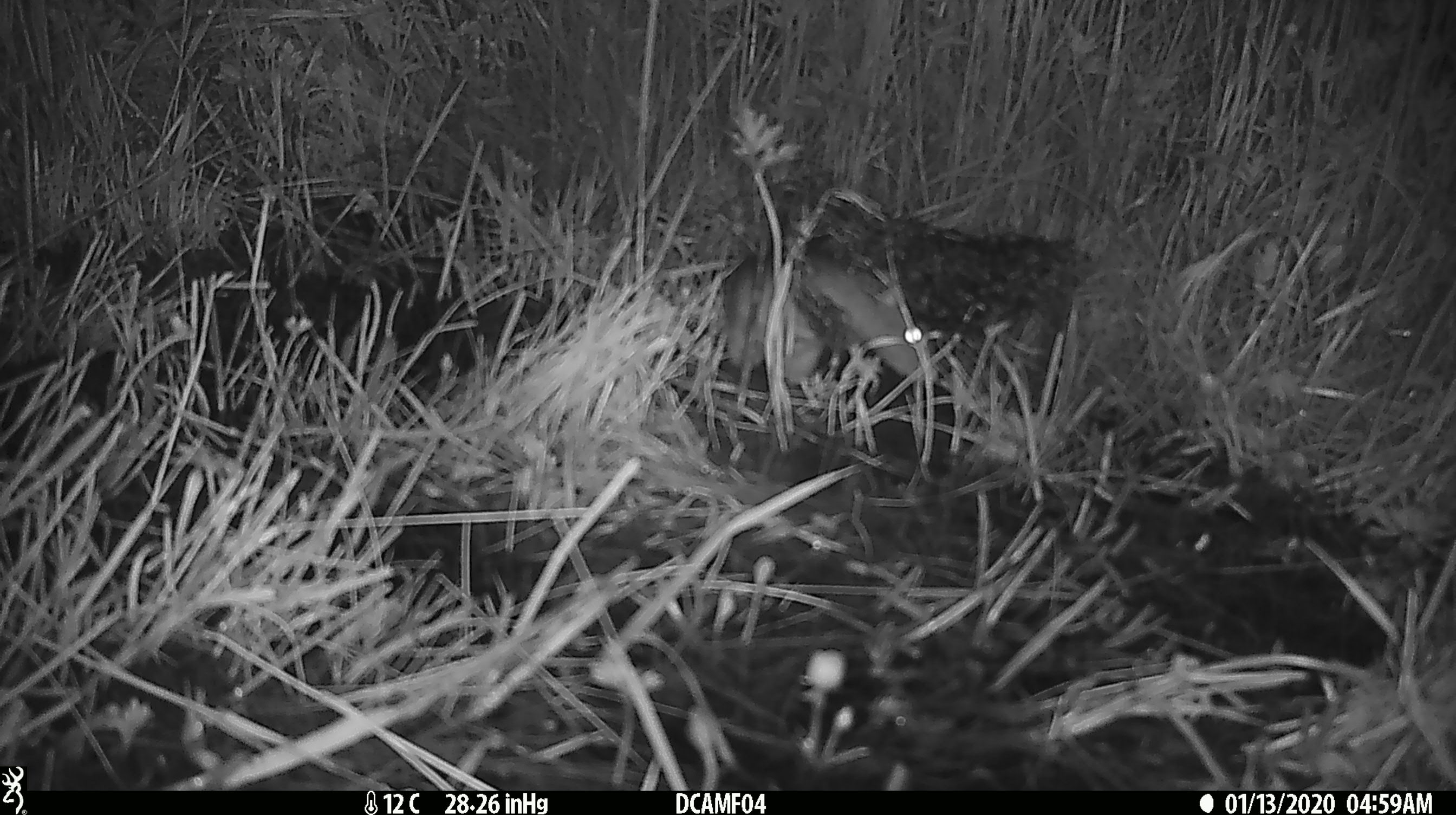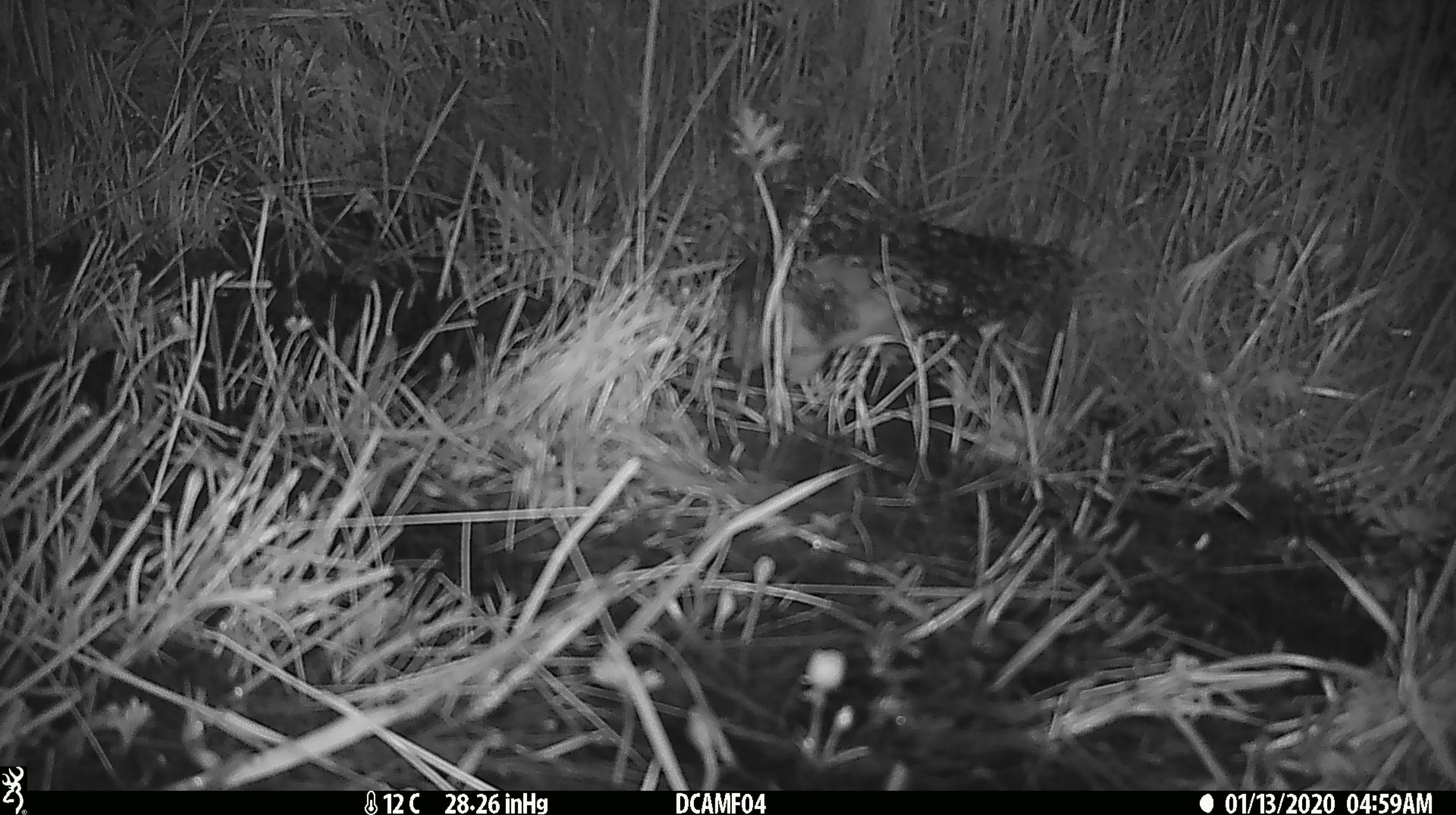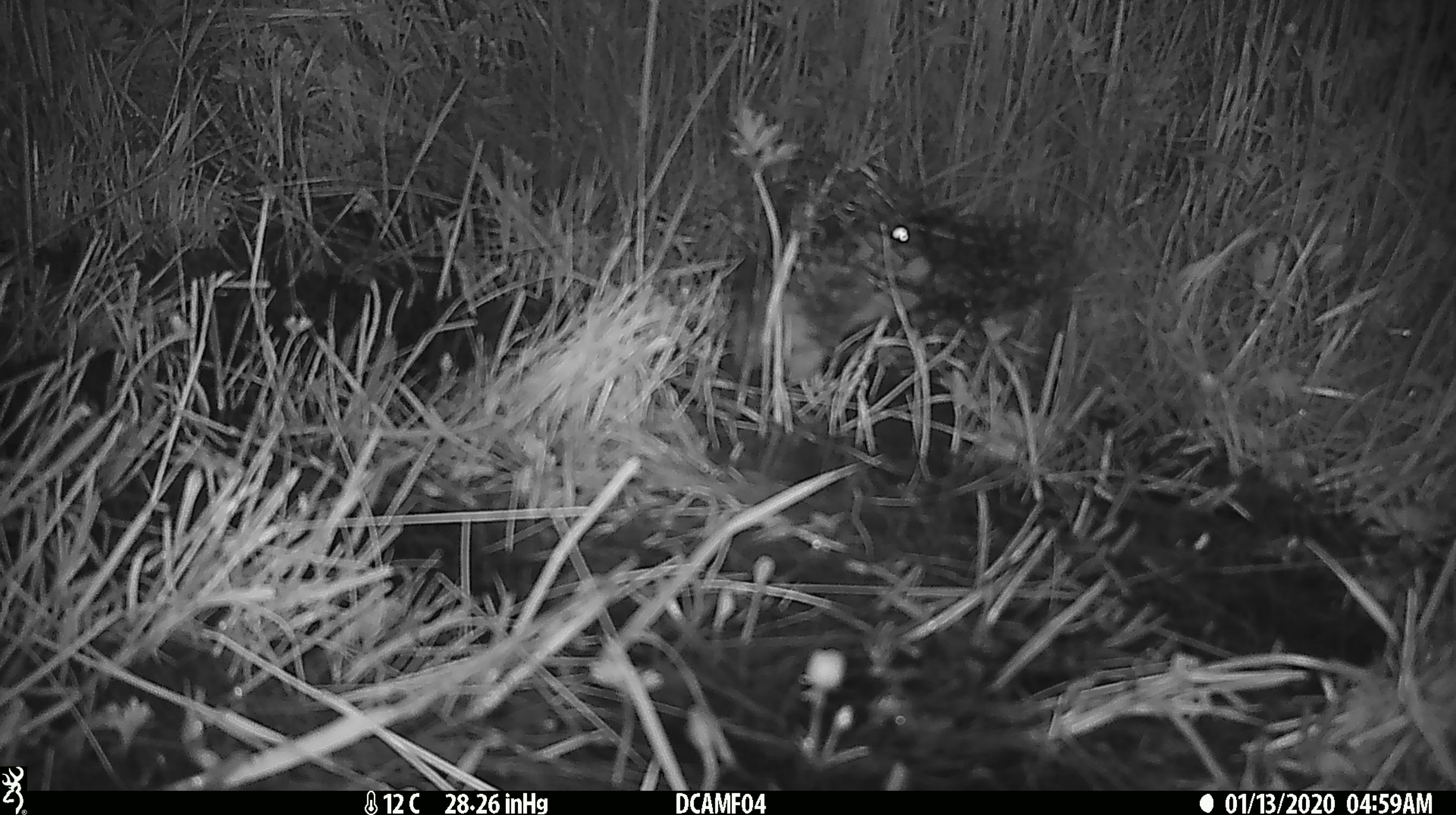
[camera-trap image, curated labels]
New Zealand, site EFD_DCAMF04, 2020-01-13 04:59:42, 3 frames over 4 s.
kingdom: Animalia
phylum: Chordata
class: Mammalia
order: Rodentia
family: Muridae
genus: Rattus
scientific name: Rattus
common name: rat